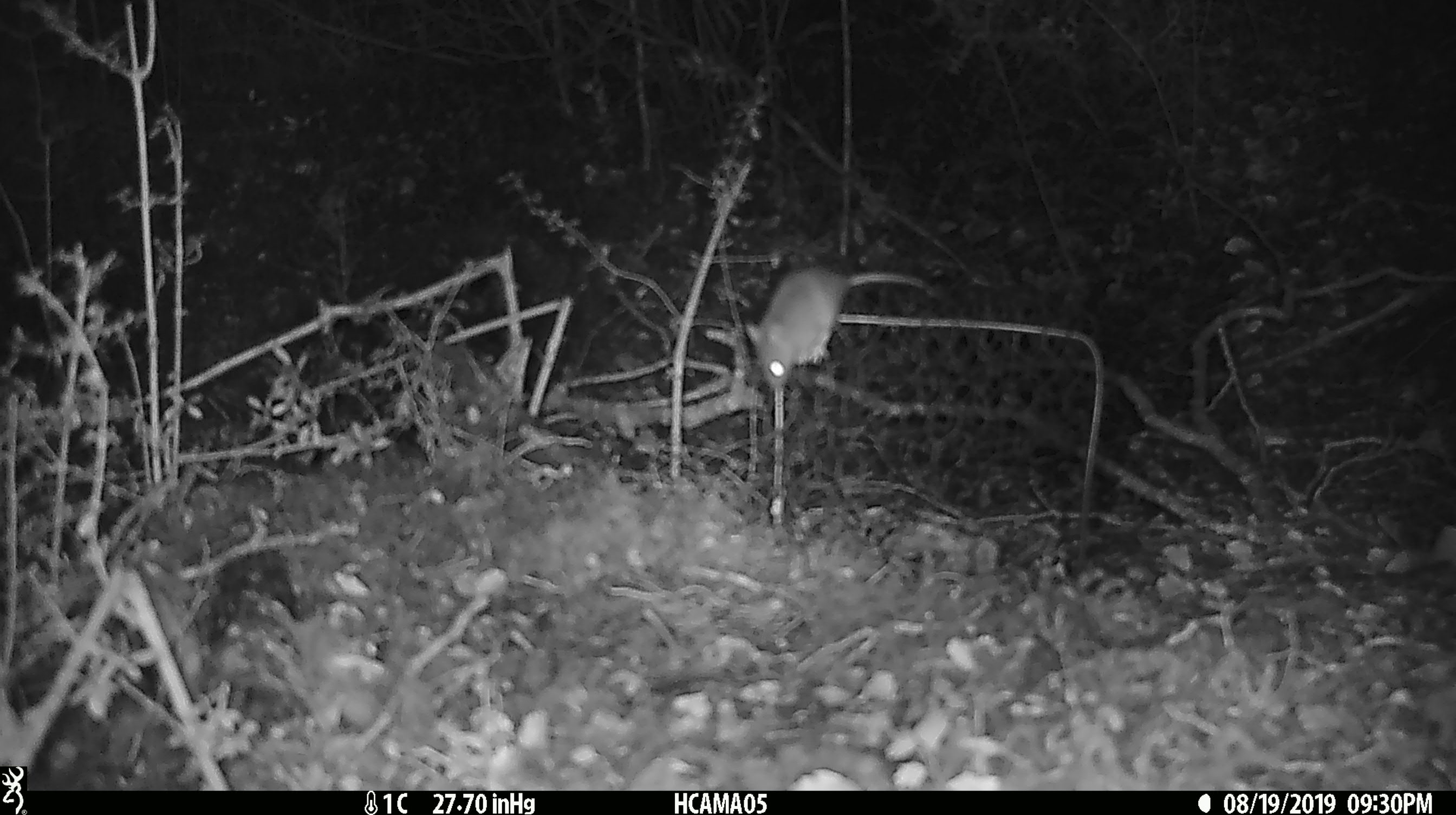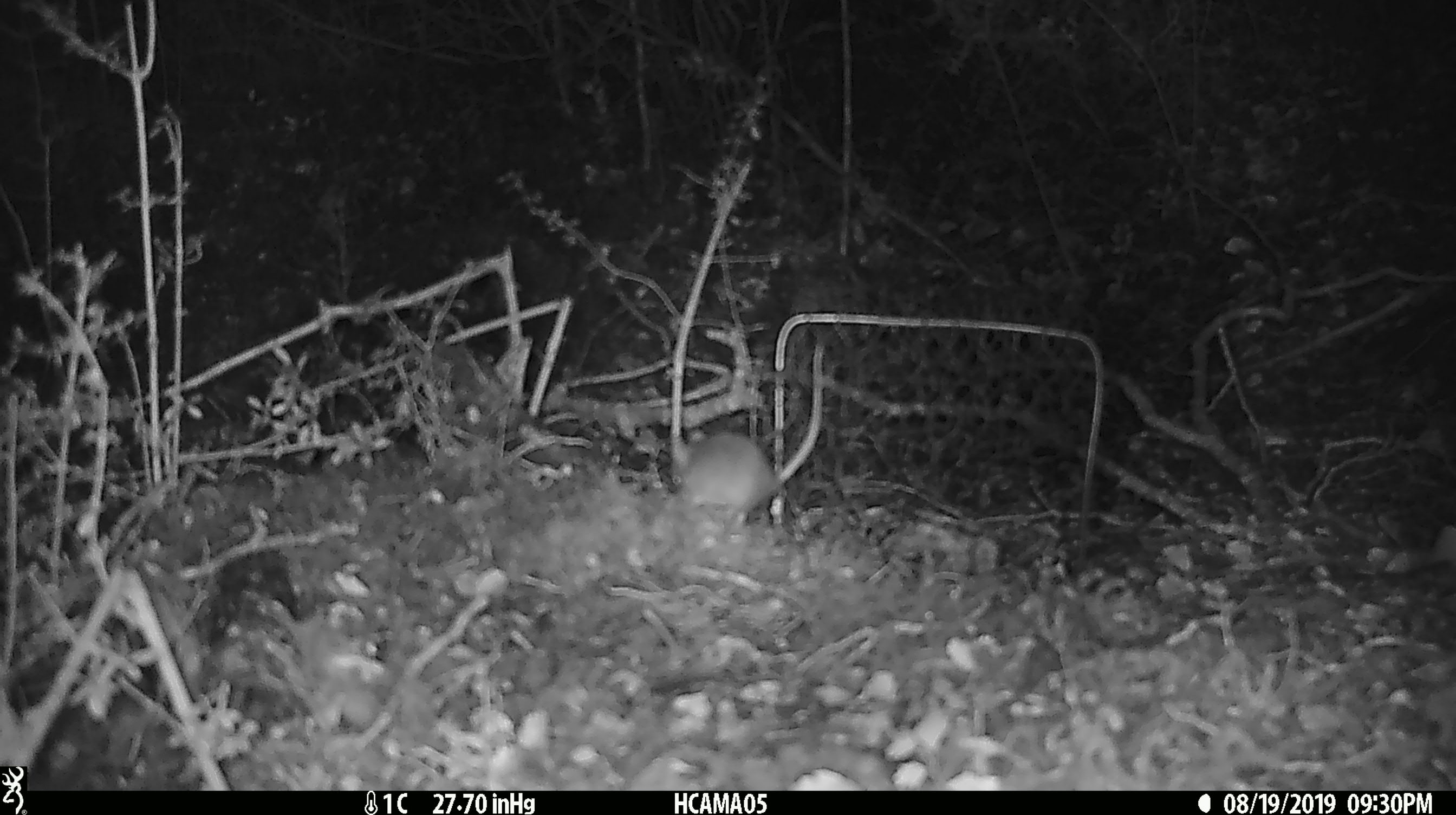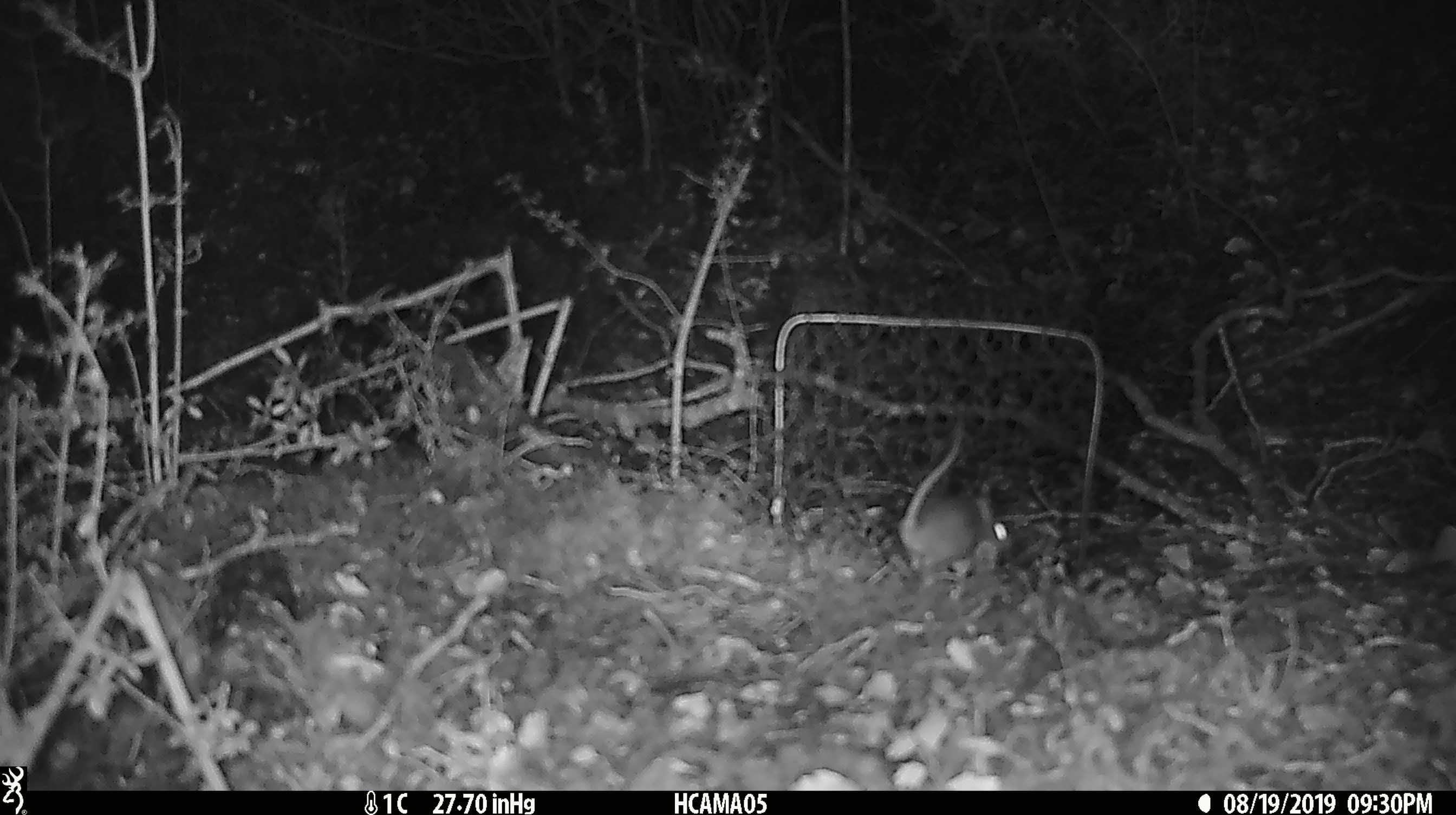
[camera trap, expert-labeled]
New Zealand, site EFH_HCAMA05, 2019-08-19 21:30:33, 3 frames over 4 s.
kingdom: Animalia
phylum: Chordata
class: Mammalia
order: Rodentia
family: Muridae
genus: Mus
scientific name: Mus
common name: mouse